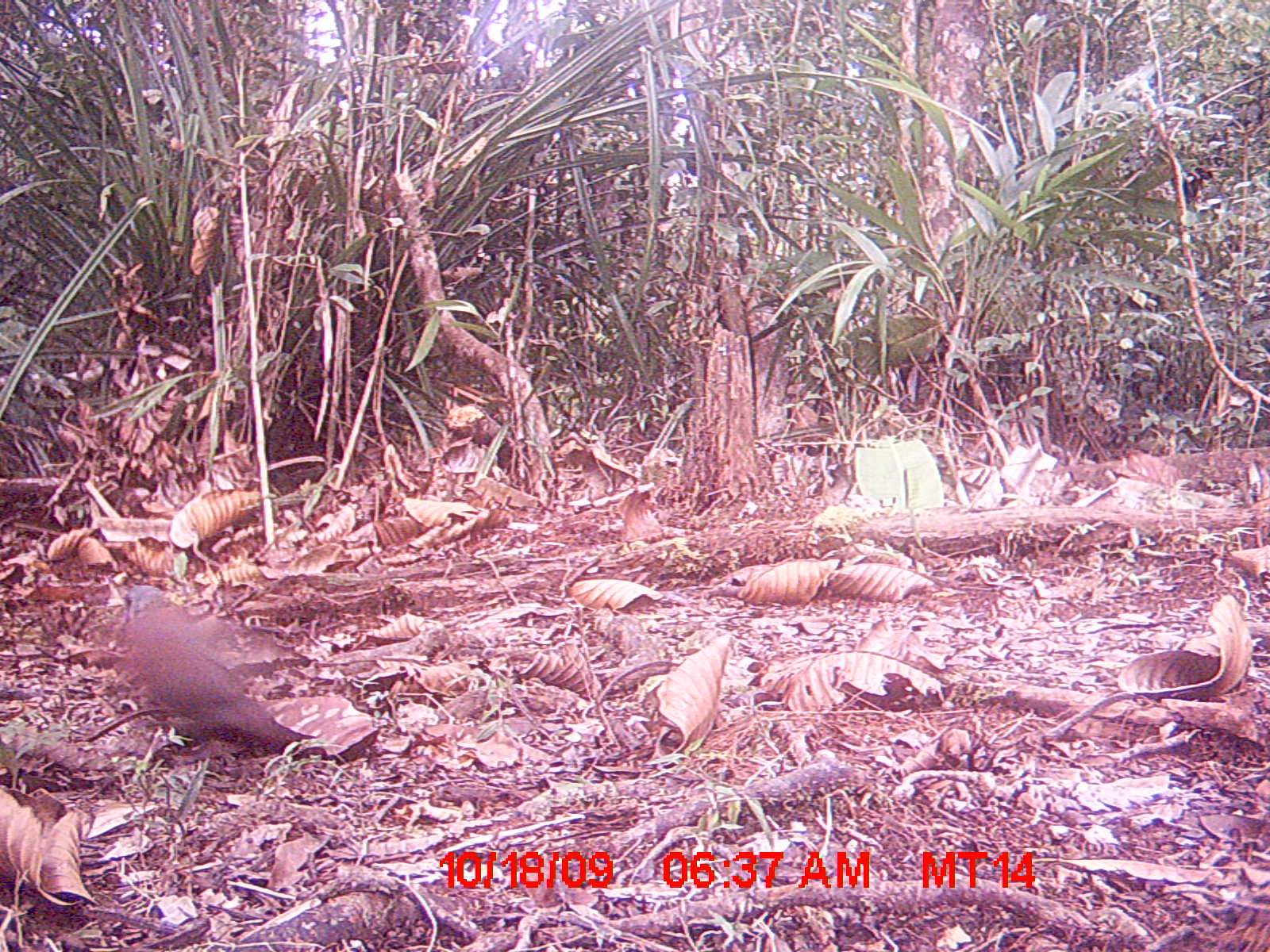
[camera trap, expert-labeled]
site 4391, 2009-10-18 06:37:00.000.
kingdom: Animalia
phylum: Chordata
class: Aves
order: Columbiformes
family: Columbidae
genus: Streptopelia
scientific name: Streptopelia picturata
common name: madagascar turtle-dove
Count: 1.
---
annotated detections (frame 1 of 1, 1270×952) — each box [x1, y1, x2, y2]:
streptopelia picturata: [116, 585, 317, 758]